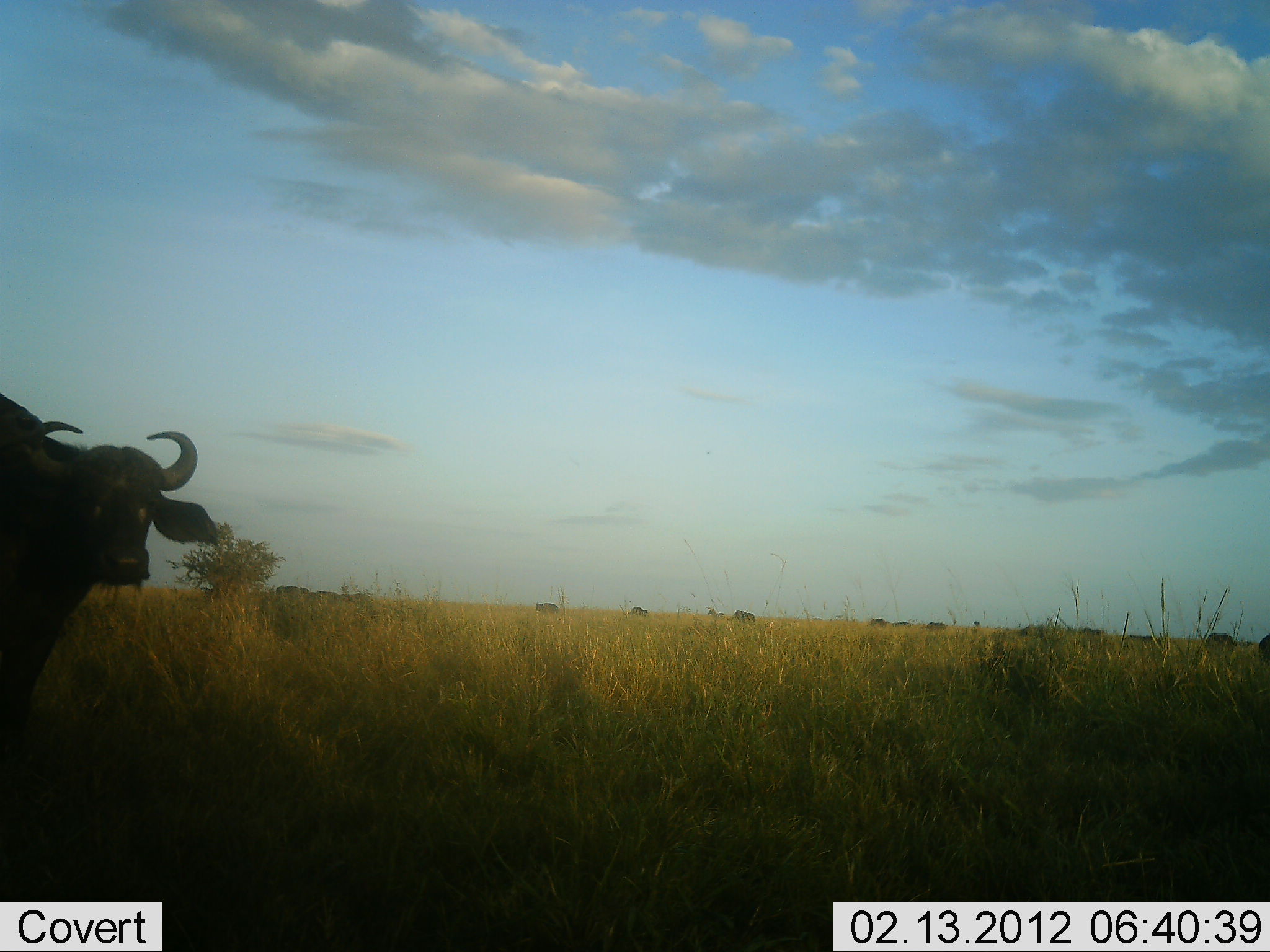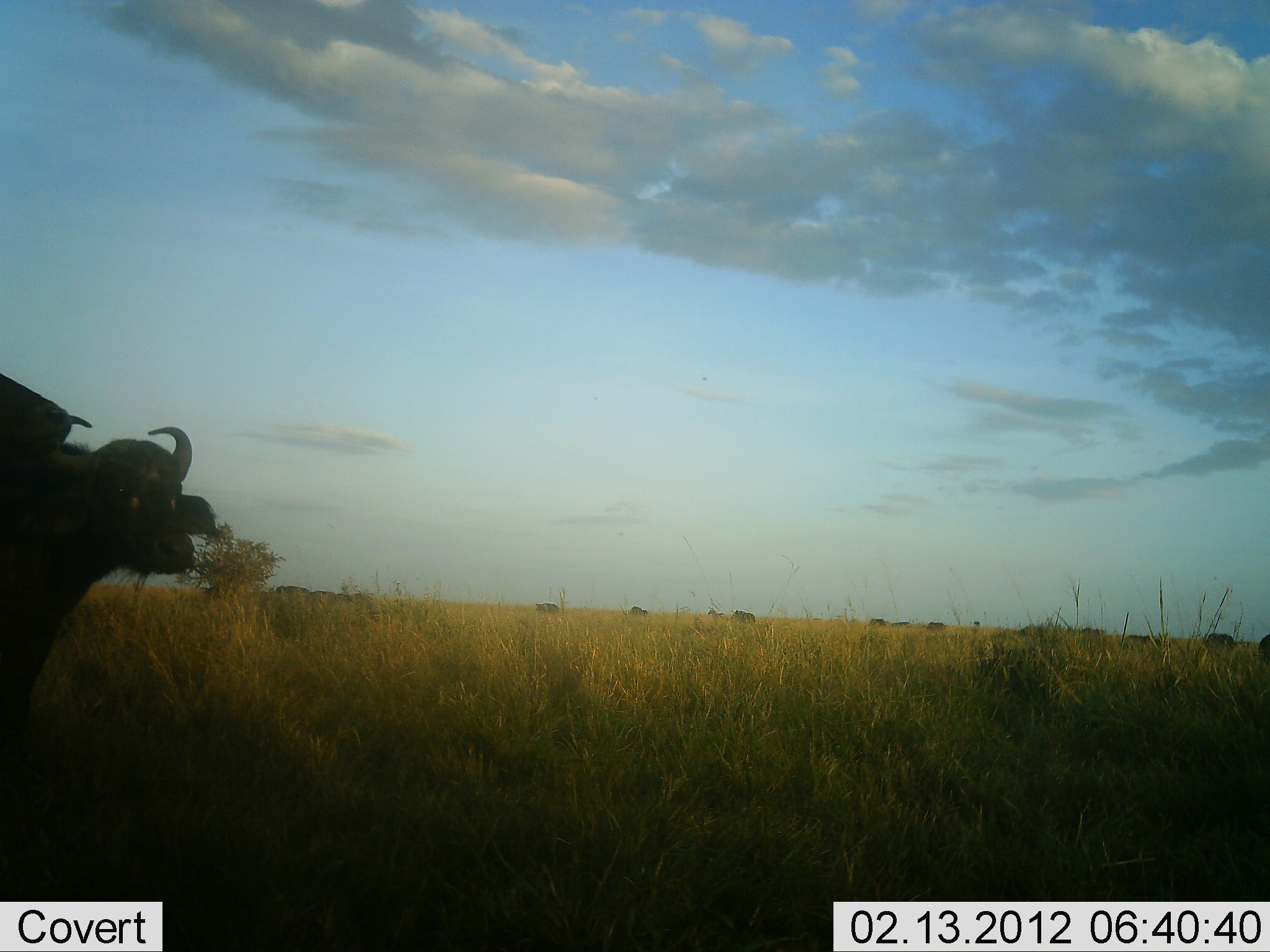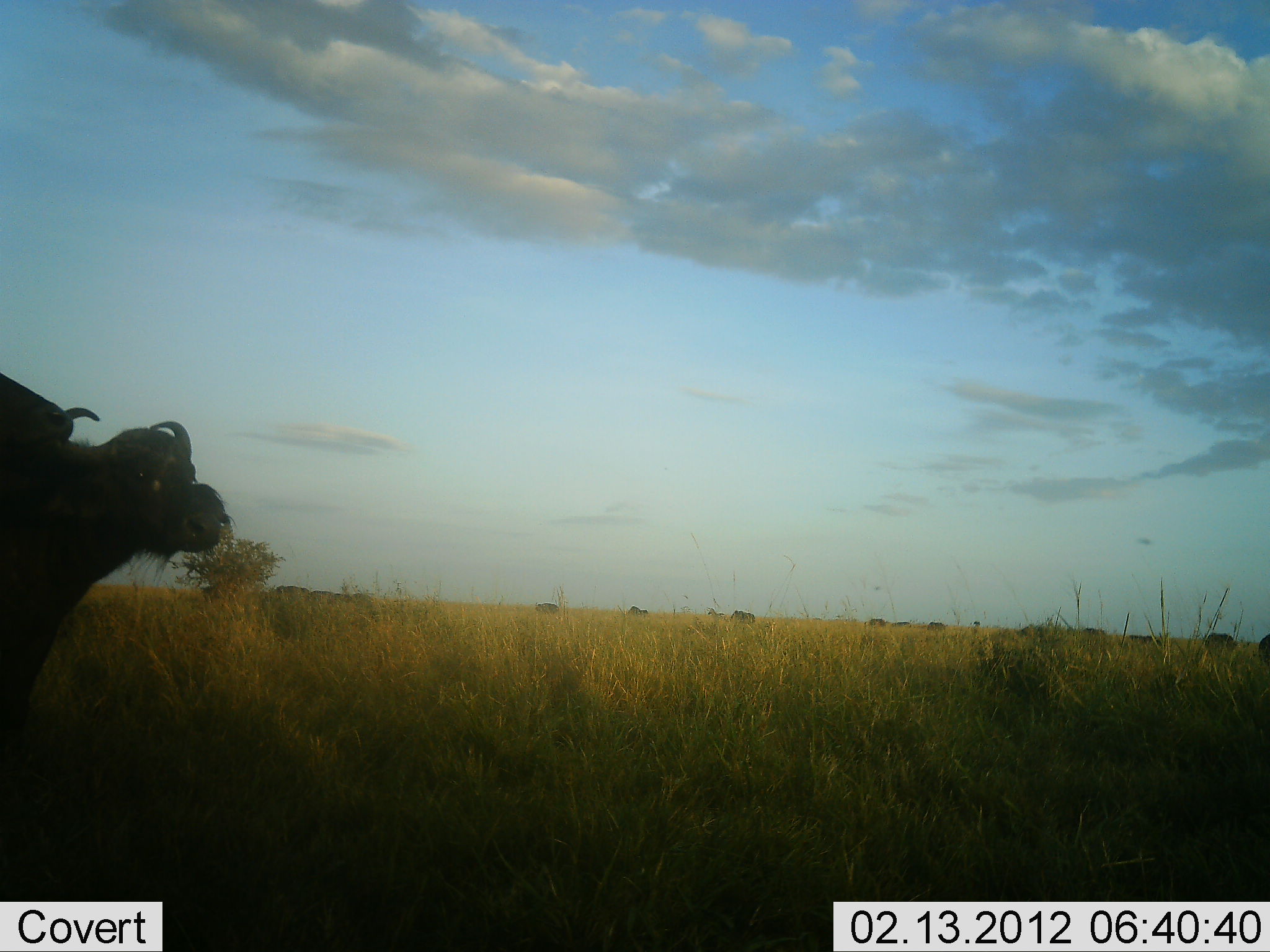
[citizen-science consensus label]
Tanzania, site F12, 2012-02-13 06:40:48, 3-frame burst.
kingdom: Animalia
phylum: Chordata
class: Mammalia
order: Artiodactyla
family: Bovidae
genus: Syncerus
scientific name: Syncerus caffer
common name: cape buffalo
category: buffalo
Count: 2.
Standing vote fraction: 100%.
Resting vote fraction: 0%.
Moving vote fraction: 14%.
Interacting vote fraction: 0%.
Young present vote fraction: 0%.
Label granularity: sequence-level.